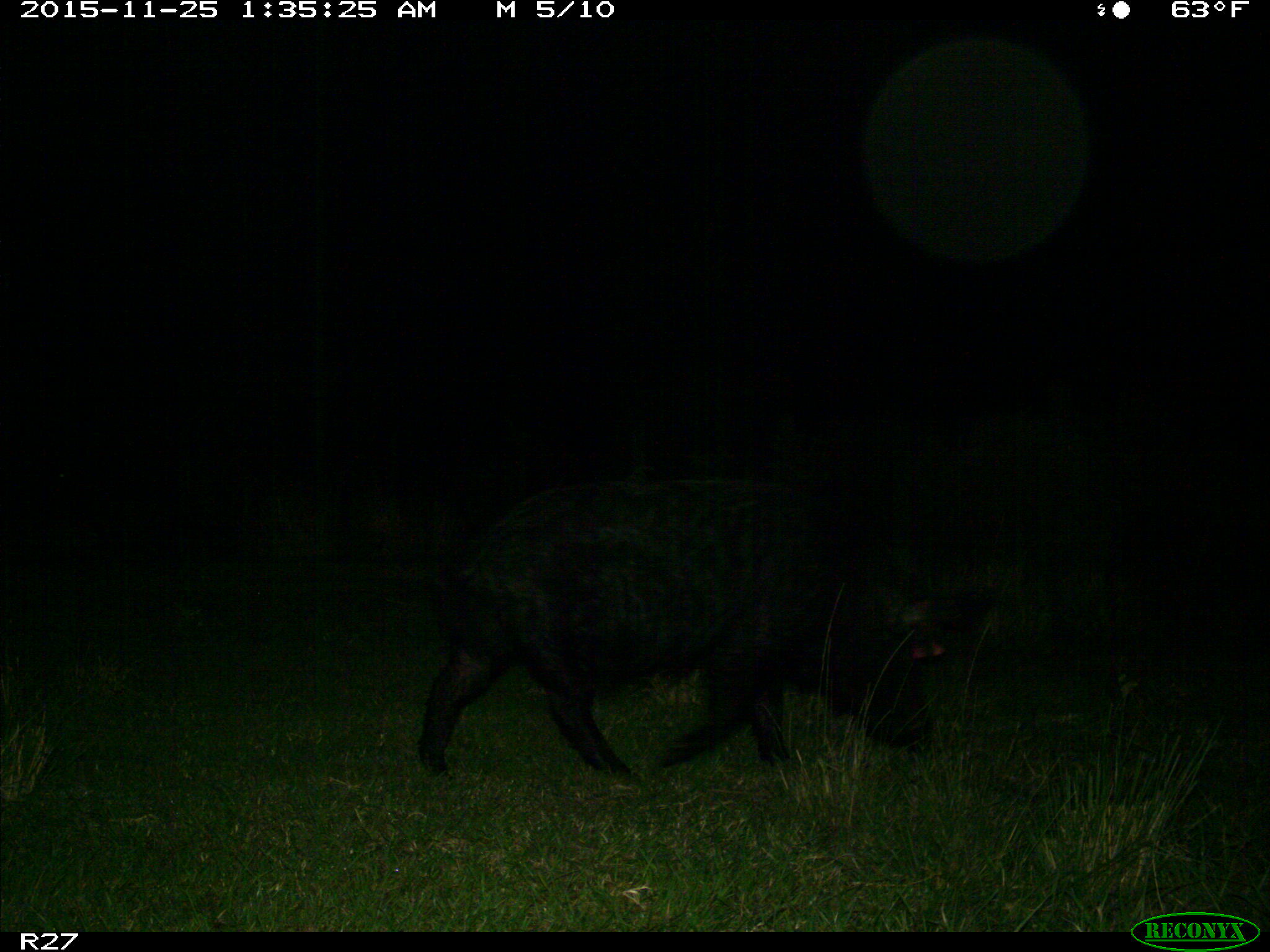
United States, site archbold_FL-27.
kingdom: Animalia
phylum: Chordata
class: Mammalia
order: Artiodactyla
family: Suidae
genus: Sus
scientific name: Sus scrofa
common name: wild boar